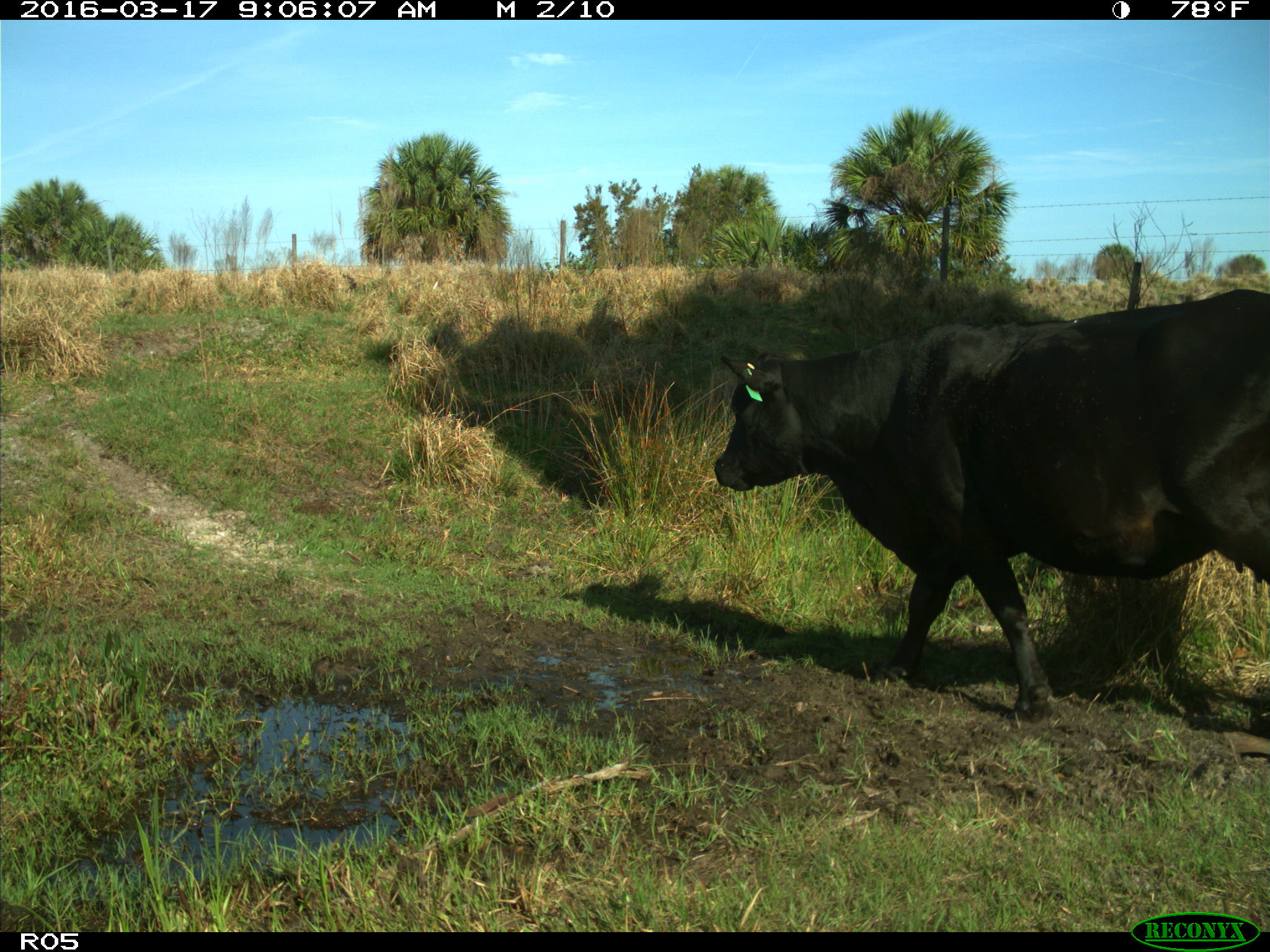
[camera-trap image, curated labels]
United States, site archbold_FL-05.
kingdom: Animalia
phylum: Chordata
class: Mammalia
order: Artiodactyla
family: Bovidae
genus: Bos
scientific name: Bos taurus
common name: domestic cow